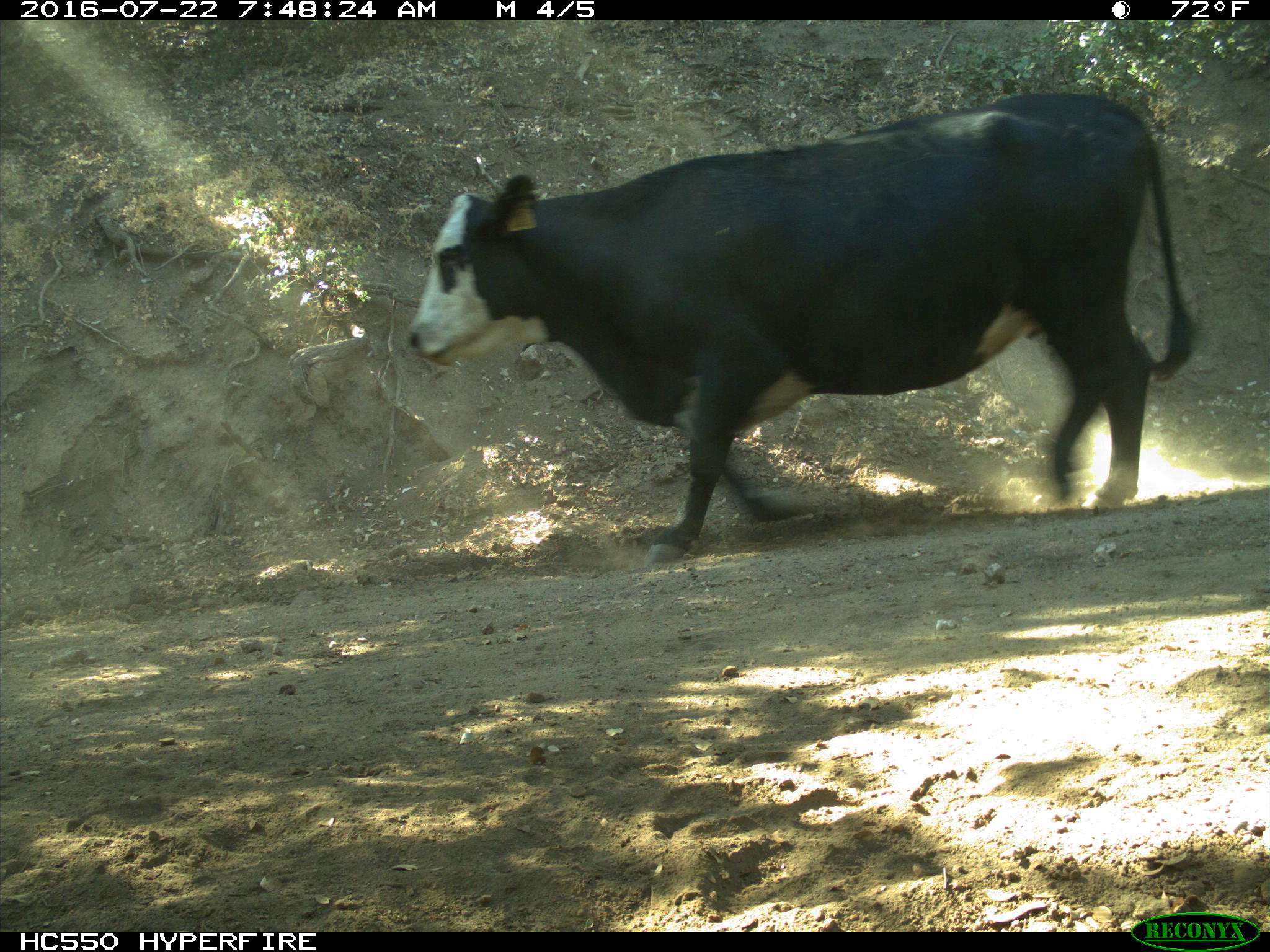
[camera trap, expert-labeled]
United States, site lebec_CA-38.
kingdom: Animalia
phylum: Chordata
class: Mammalia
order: Artiodactyla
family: Bovidae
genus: Bos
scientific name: Bos taurus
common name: domestic cow